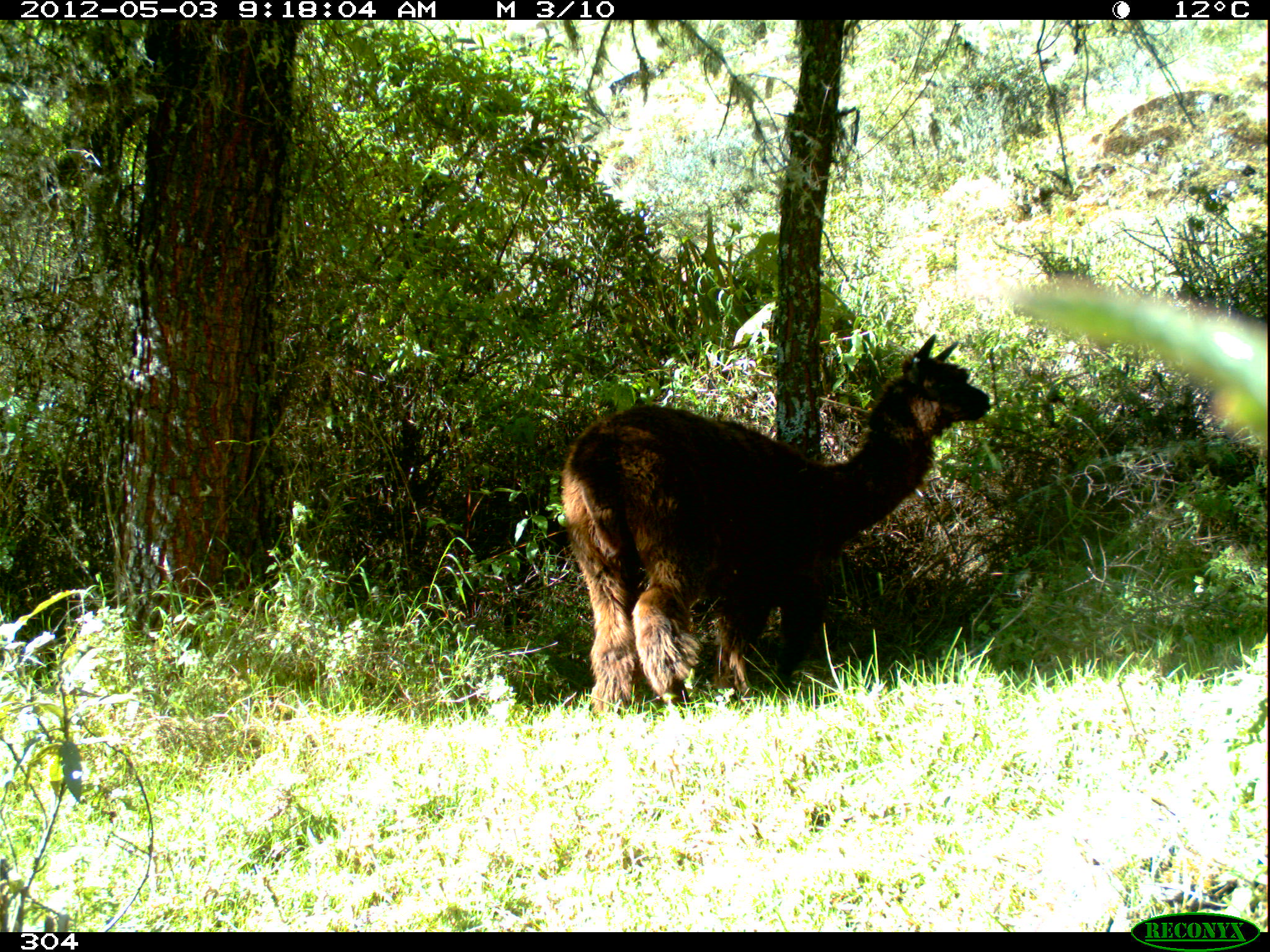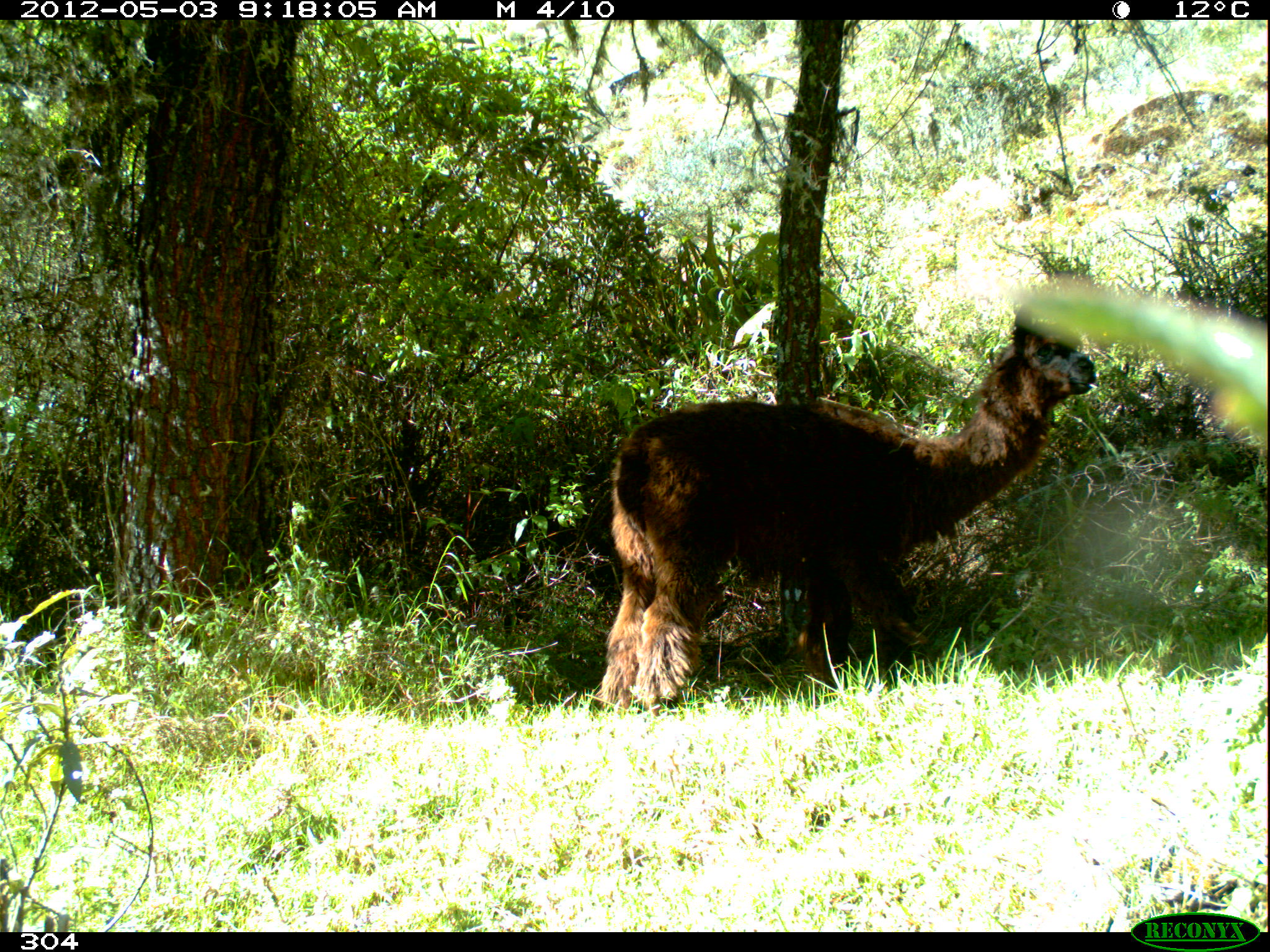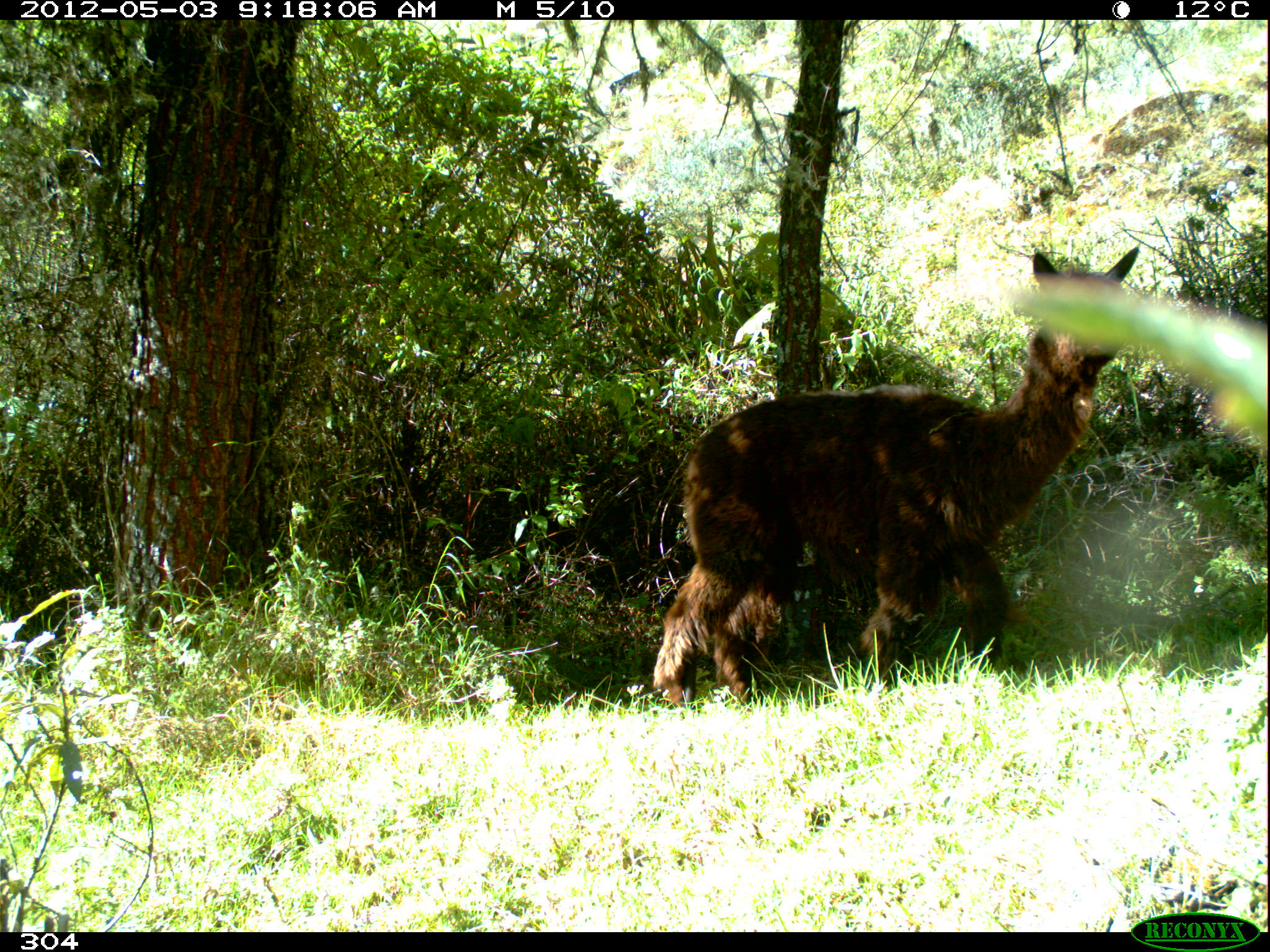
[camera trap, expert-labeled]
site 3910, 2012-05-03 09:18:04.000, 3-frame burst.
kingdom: Animalia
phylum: Chordata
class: Mammalia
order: Artiodactyla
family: Camelidae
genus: Vicugna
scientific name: Vicugna pacos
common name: alpaca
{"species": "Vicugna pacos (alpaca)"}